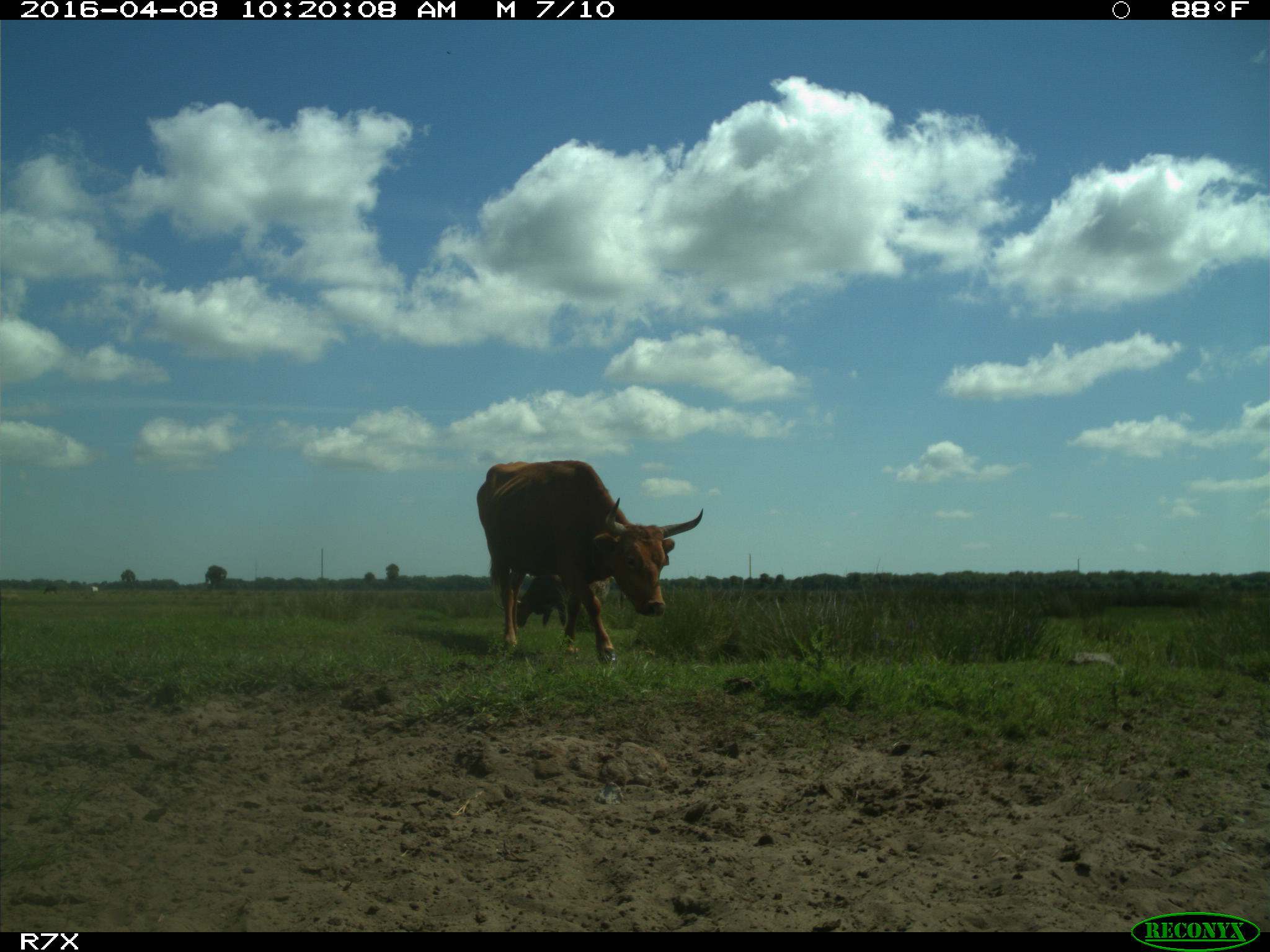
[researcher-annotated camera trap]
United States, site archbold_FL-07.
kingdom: Animalia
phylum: Chordata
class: Mammalia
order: Artiodactyla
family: Bovidae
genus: Bos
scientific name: Bos taurus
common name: domestic cow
Bos taurus (domestic cow).